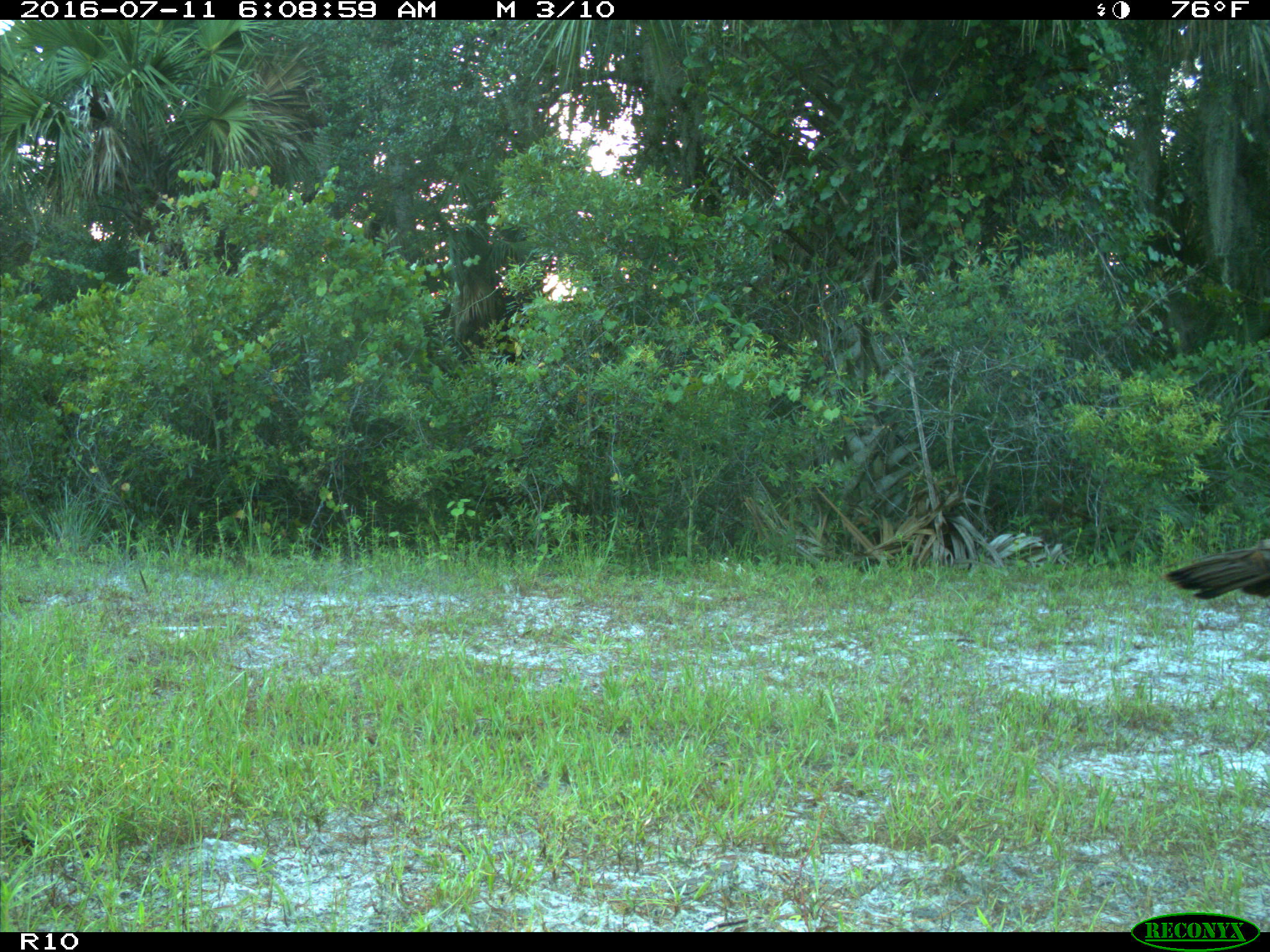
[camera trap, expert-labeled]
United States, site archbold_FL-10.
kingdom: Animalia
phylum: Chordata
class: Aves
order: Galliformes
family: Phasianidae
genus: Meleagris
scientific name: Meleagris gallopavo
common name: wild turkey